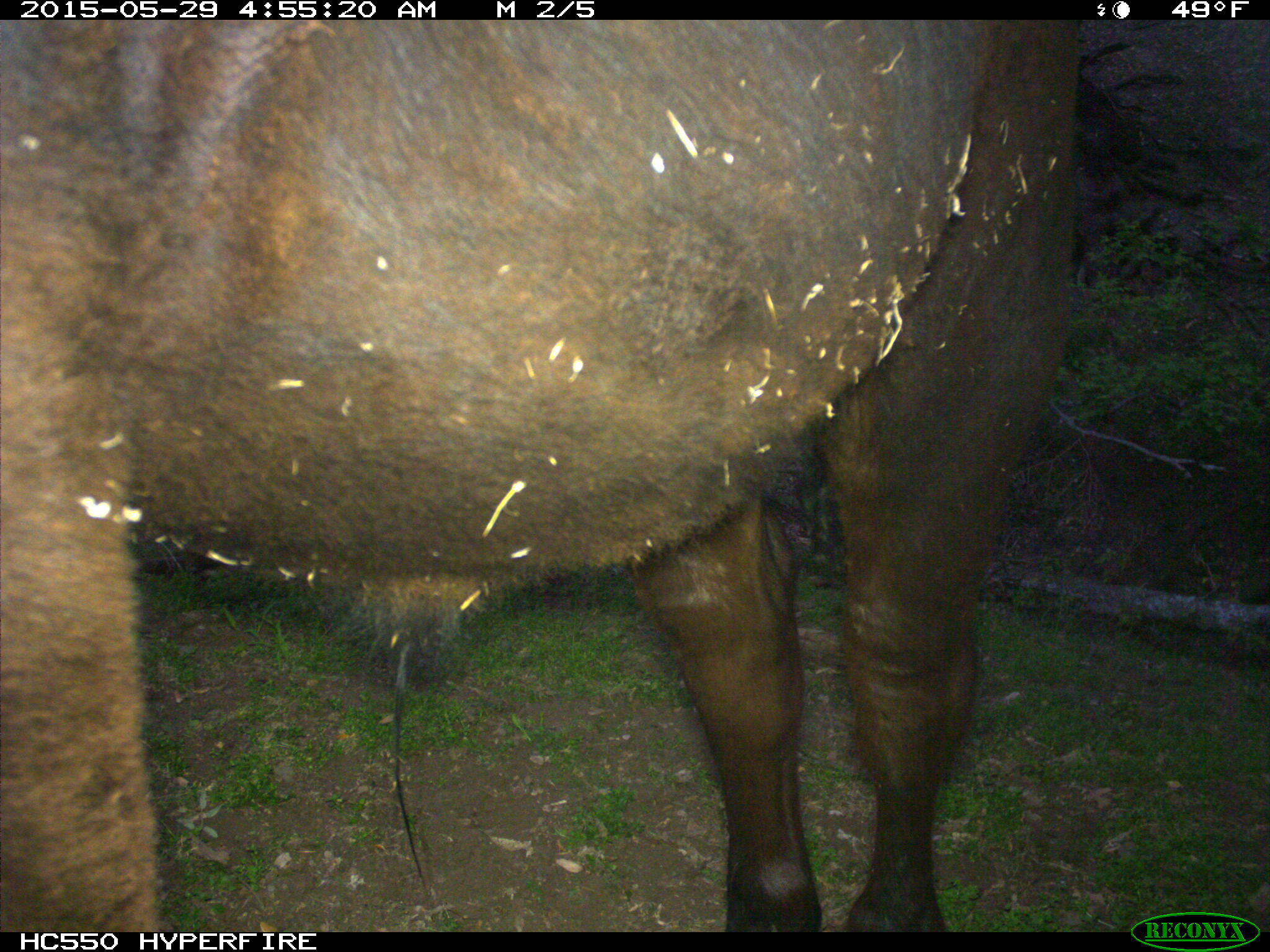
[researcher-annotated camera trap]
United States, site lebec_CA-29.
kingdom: Animalia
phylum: Chordata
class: Mammalia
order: Artiodactyla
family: Bovidae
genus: Bos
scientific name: Bos taurus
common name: domestic cow